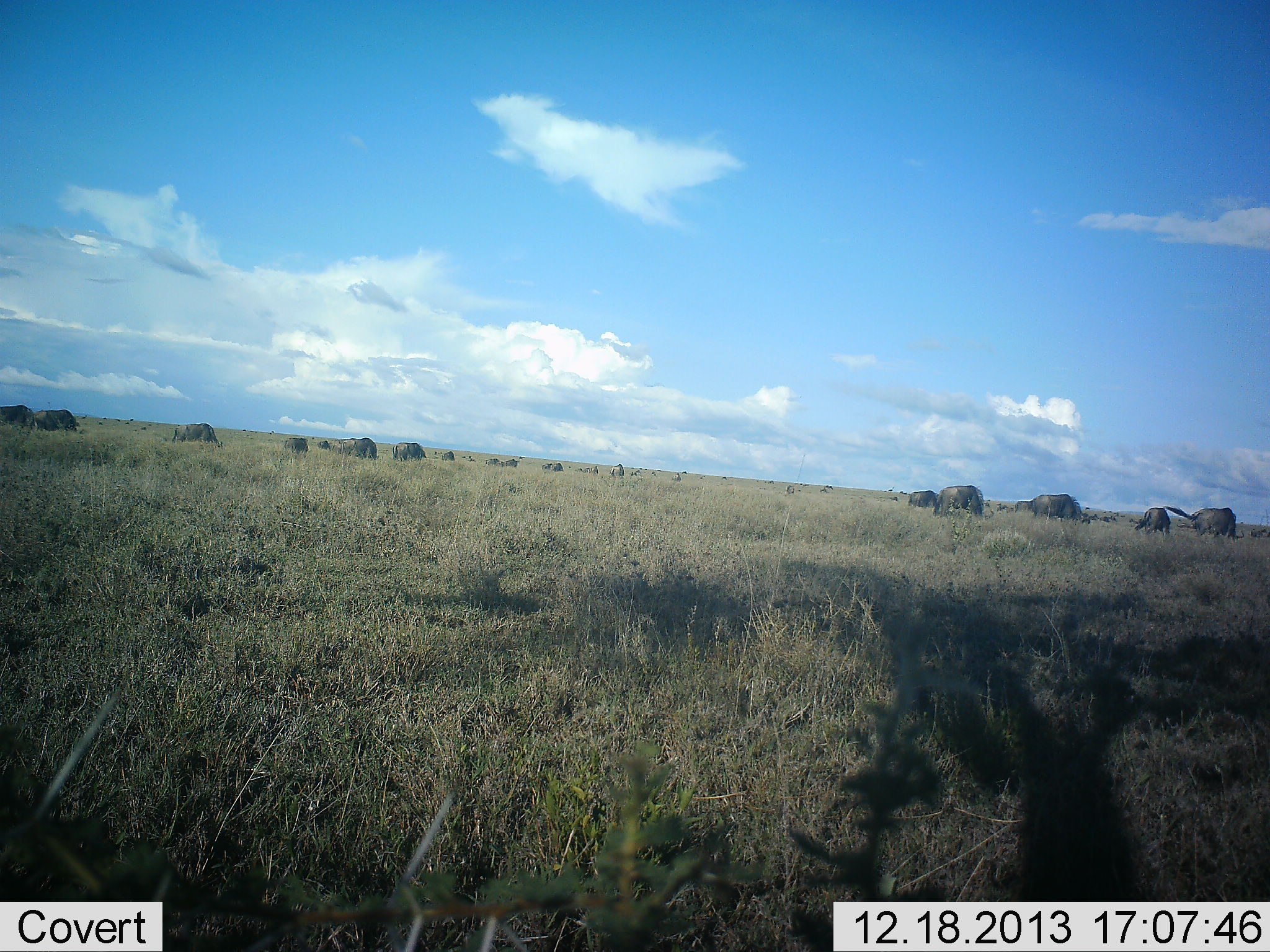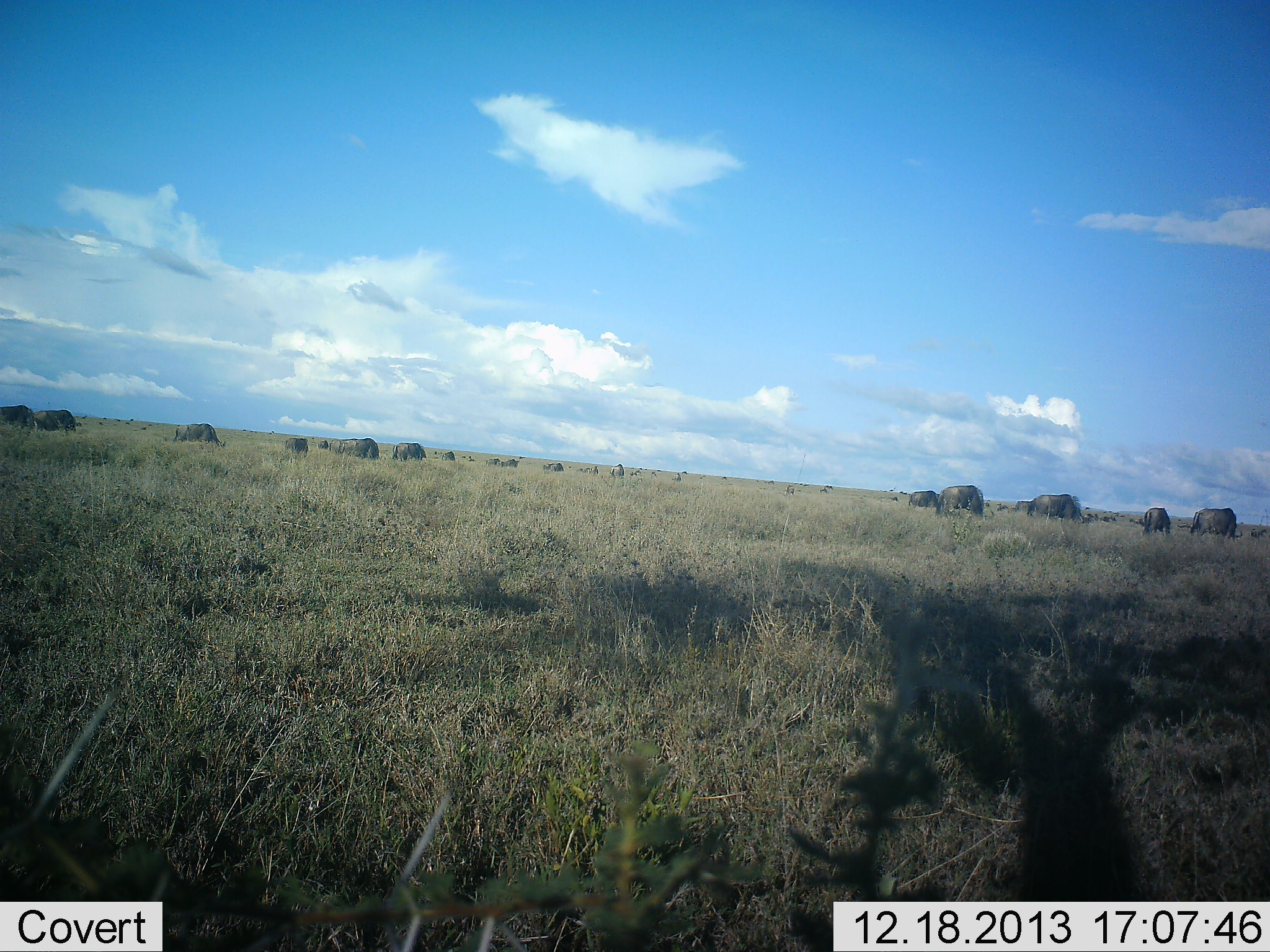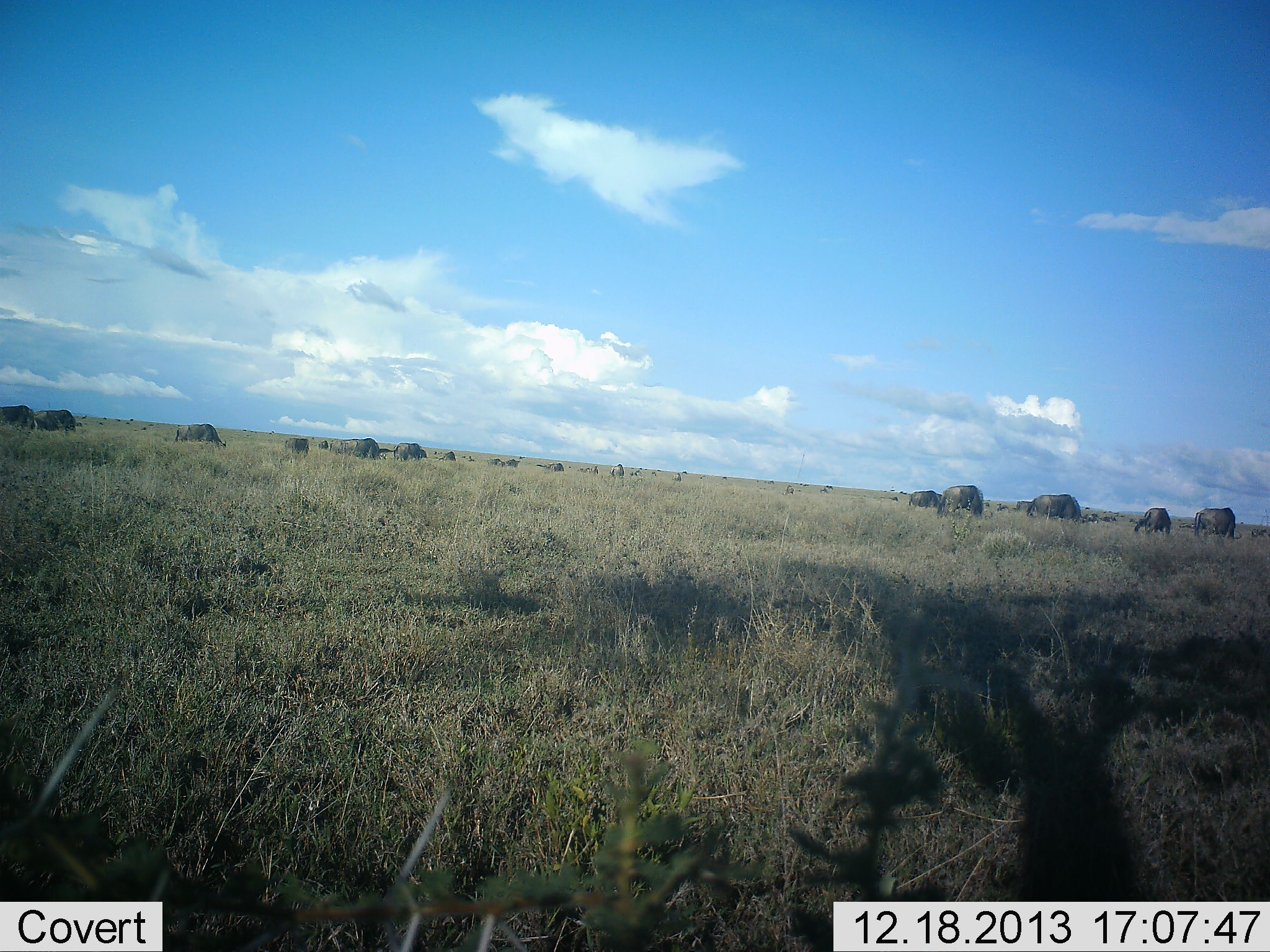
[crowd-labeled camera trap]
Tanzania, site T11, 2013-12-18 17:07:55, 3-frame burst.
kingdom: Animalia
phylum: Chordata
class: Mammalia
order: Artiodactyla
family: Bovidae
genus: Connochaetes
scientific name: Connochaetes taurinus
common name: blue wildebeest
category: wildebeest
Wildebeest (blue wildebeest) (Connochaetes taurinus), count 11-50. Behavior (volunteer vote fractions): standing 20%, resting 0%, moving 30%, interacting 0%. Young present (vote fraction): 0%. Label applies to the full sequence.